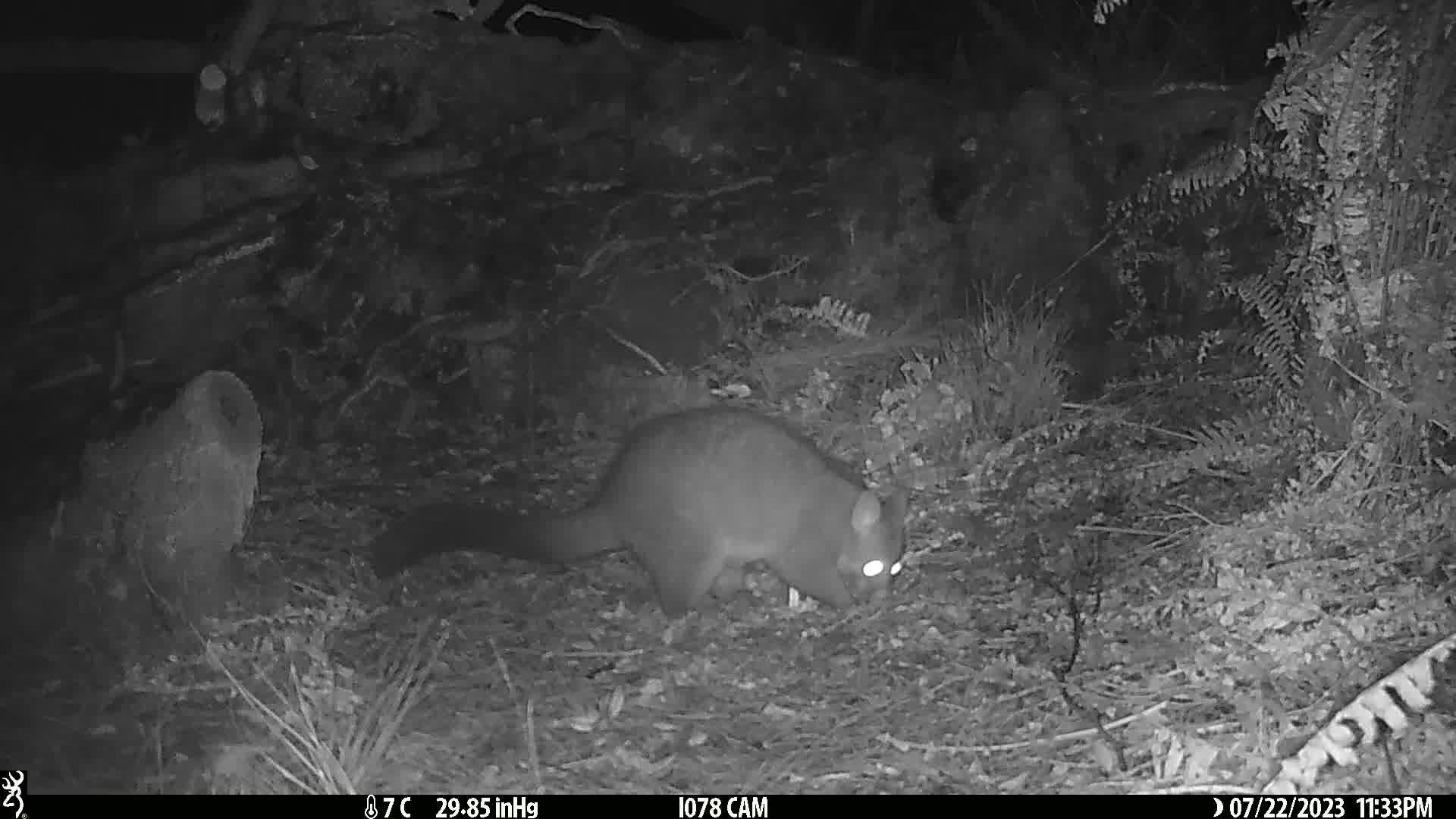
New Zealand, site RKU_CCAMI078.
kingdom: Animalia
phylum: Chordata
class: Mammalia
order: Diprotodontia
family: Phalangeridae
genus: Trichosurus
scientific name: Trichosurus vulpecula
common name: common brushtail possum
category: possum